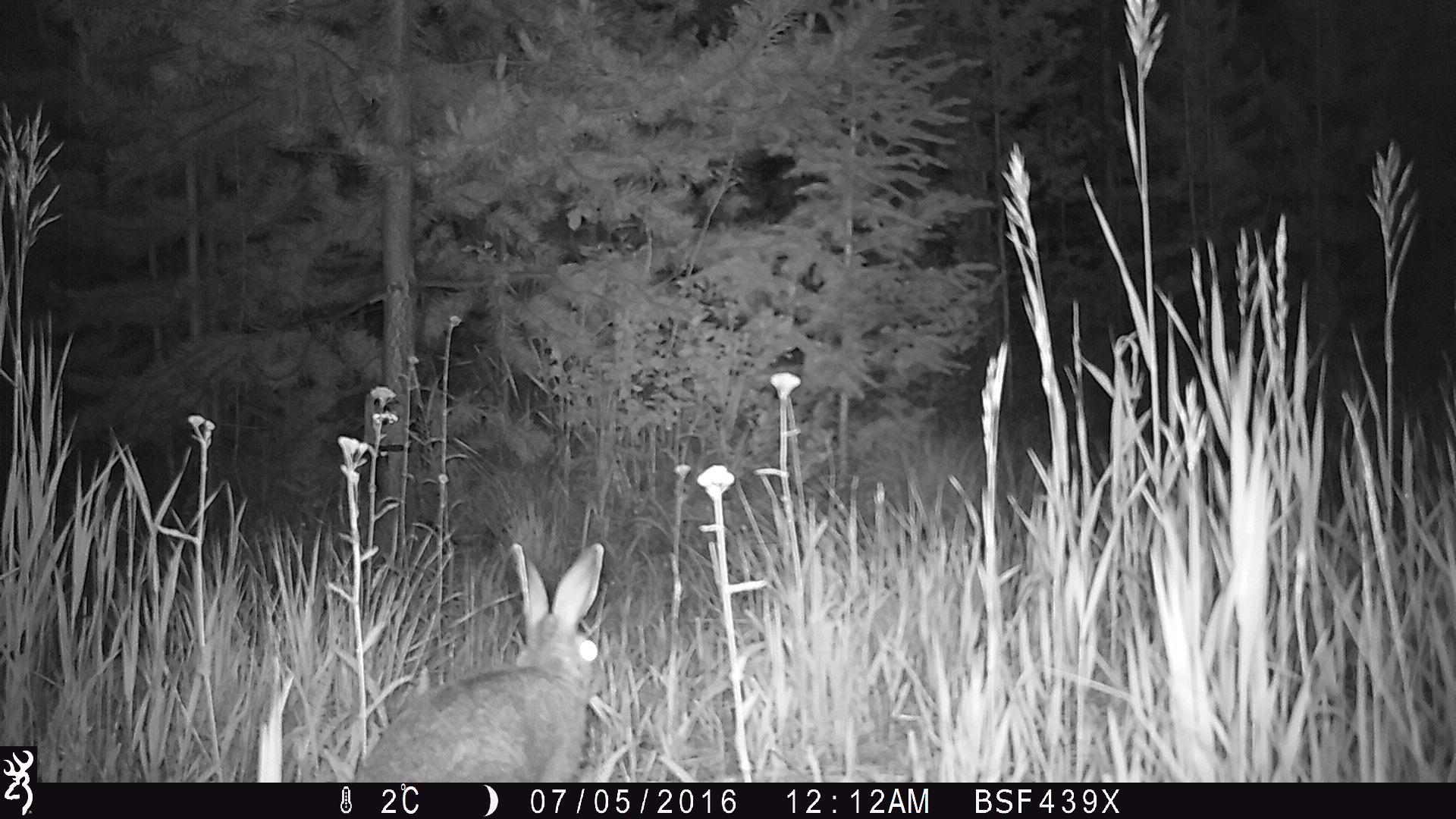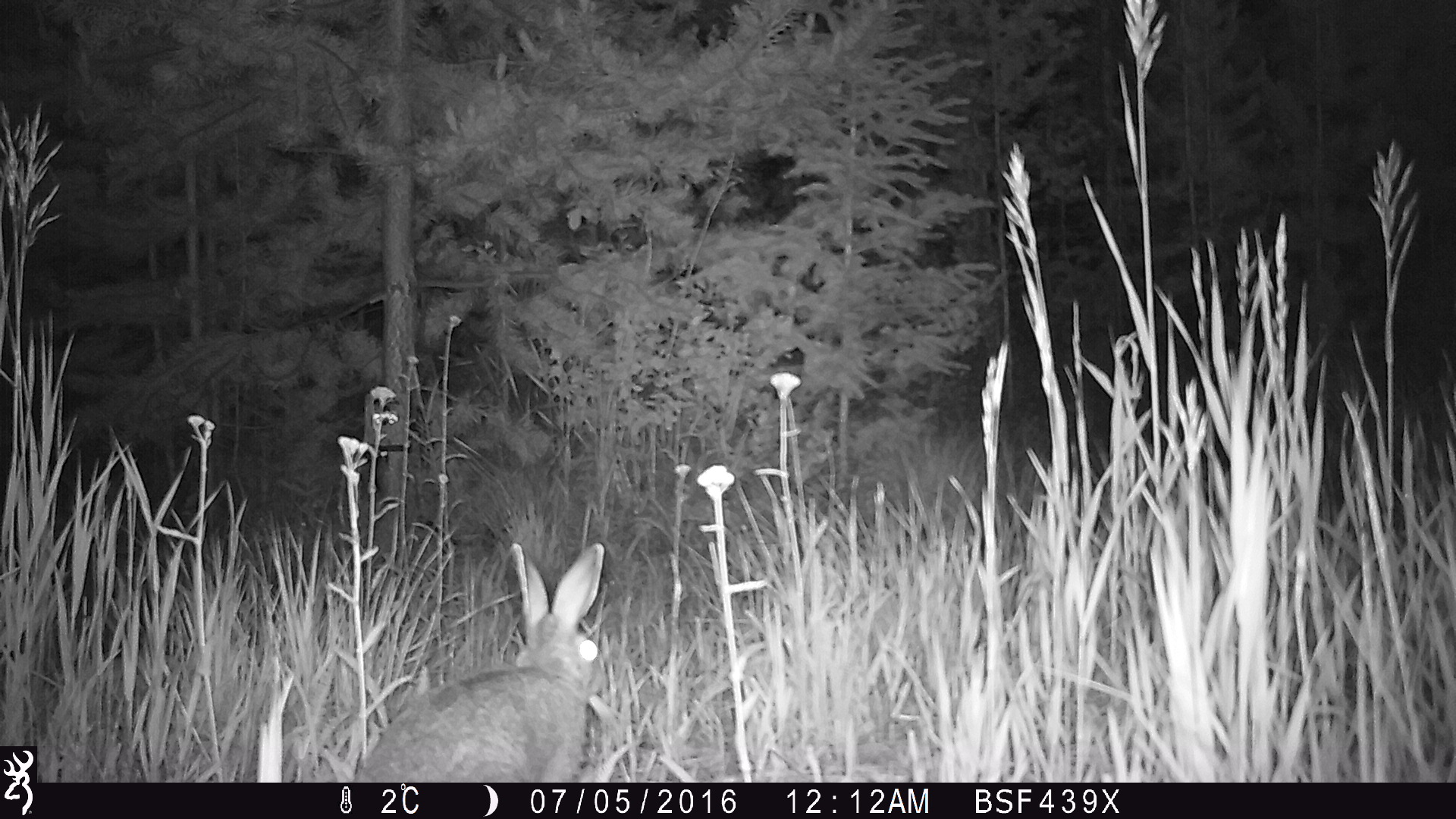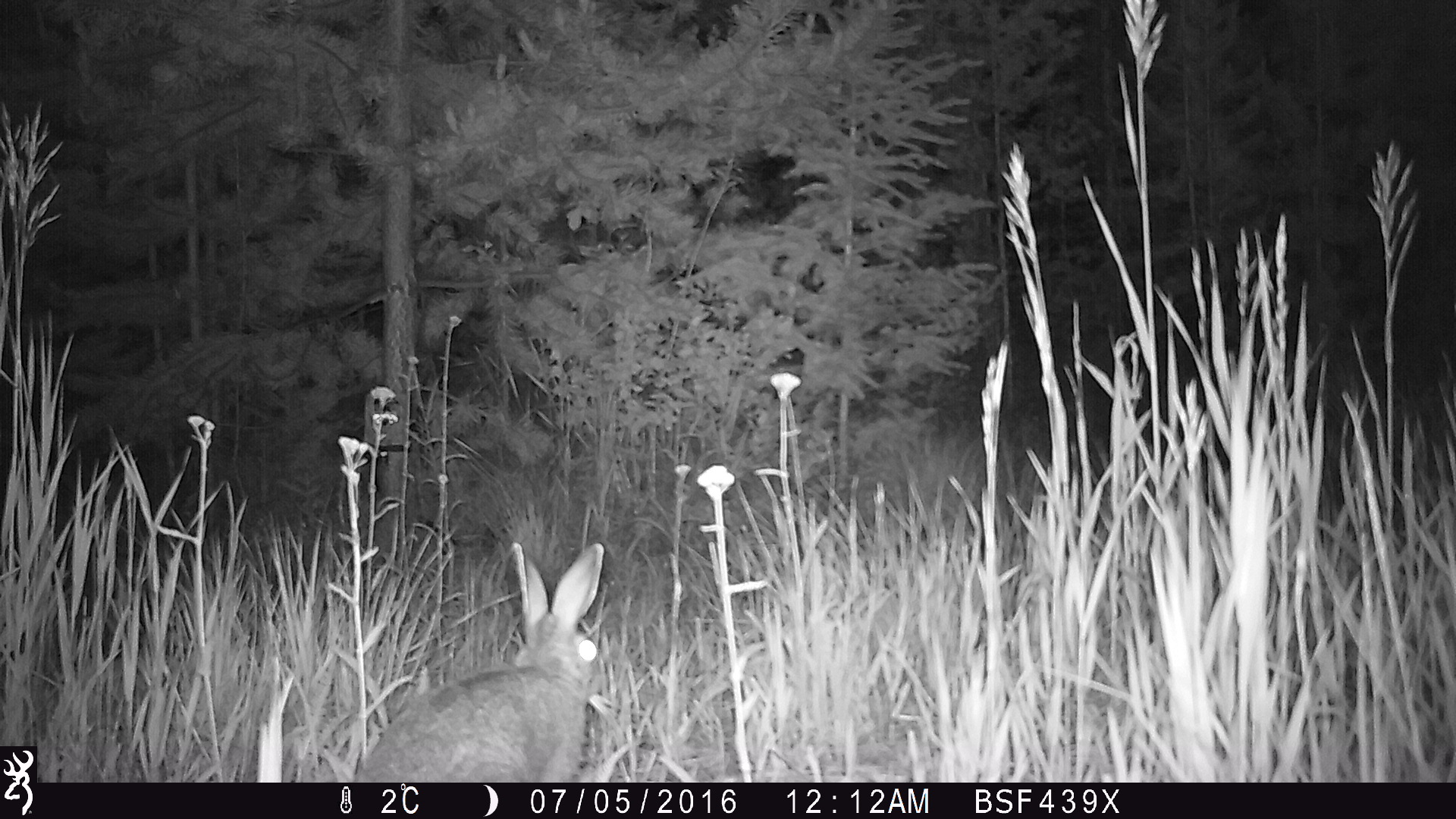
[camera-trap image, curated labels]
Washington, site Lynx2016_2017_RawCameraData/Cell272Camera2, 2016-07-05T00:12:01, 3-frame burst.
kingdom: Animalia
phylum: Chordata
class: Mammalia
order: Lagomorpha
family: Leporidae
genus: Lepus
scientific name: Lepus americanus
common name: snowshoe hare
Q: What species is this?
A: Lepus americanus (snowshoe hare).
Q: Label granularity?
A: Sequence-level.